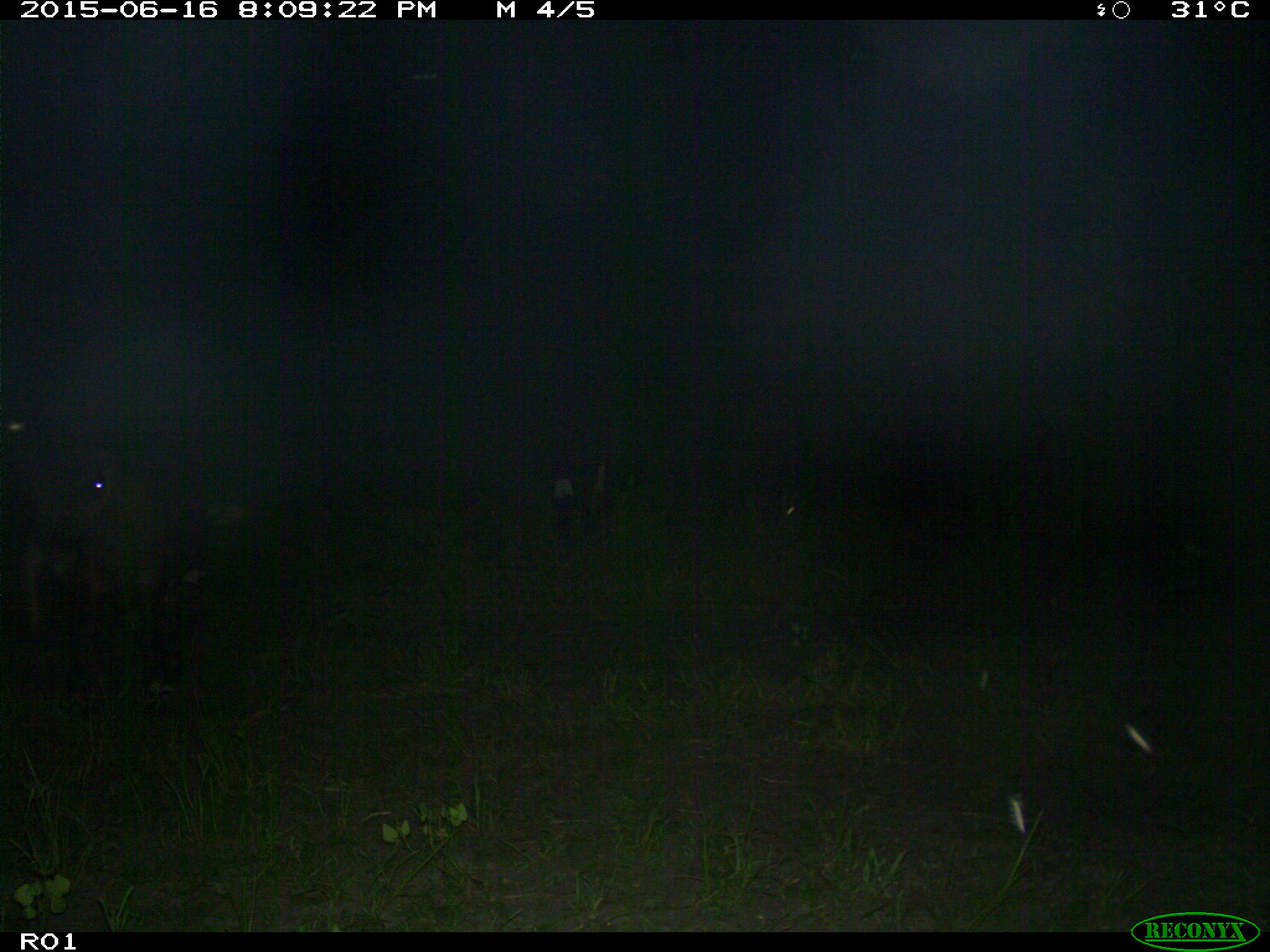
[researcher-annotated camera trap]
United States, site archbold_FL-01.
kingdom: Animalia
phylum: Chordata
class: Mammalia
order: Artiodactyla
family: Bovidae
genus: Bos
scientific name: Bos taurus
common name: domestic cow